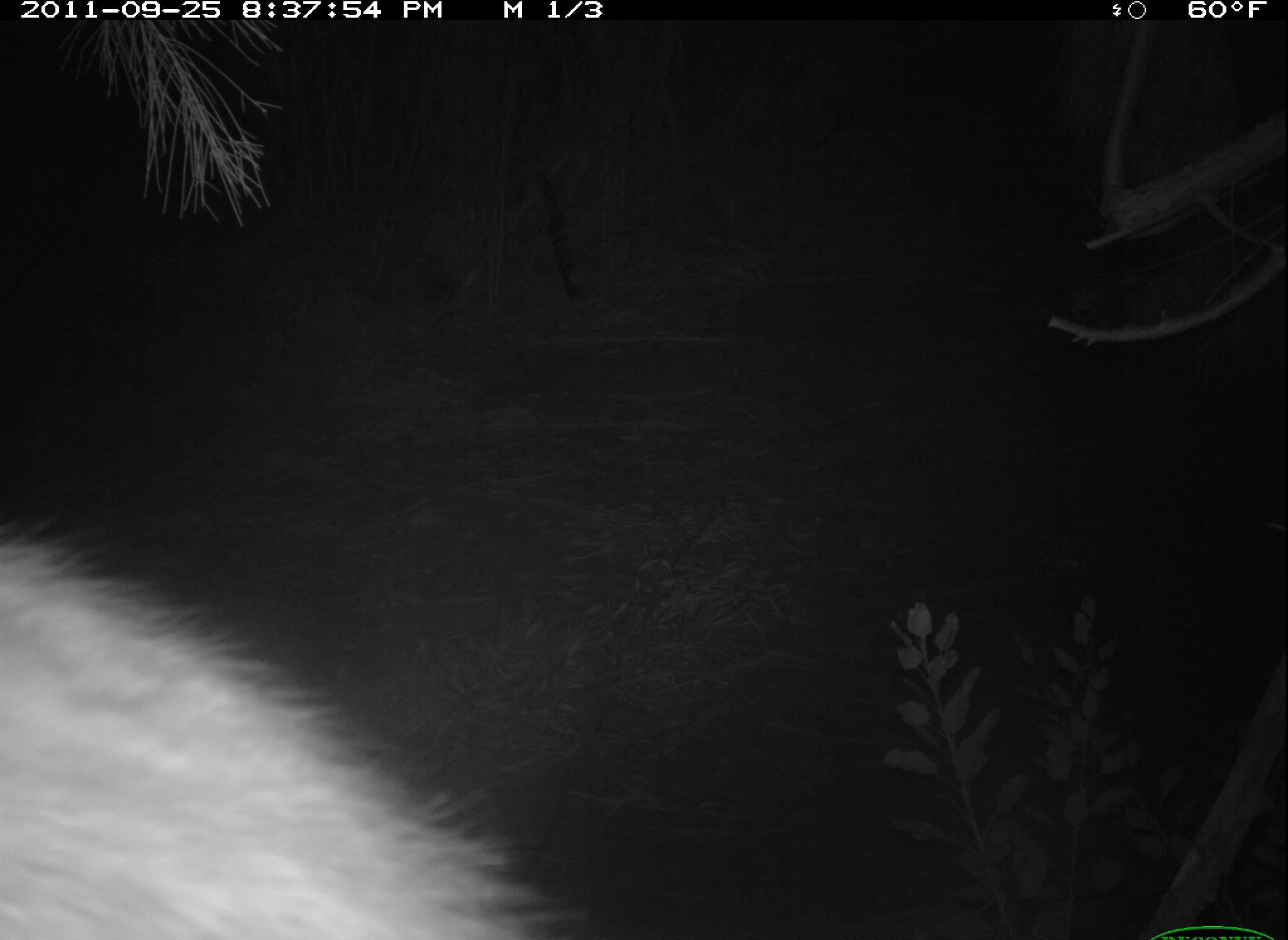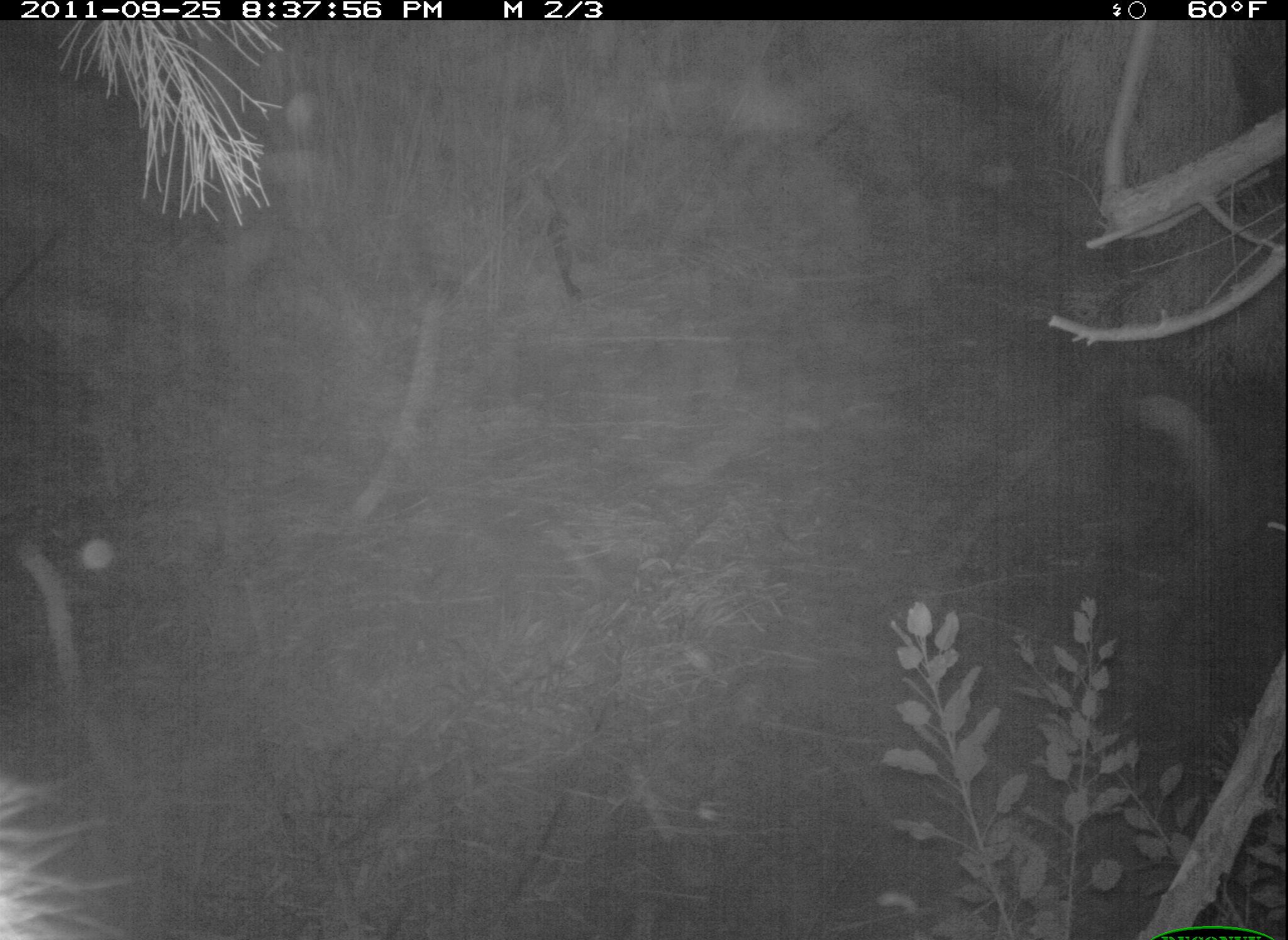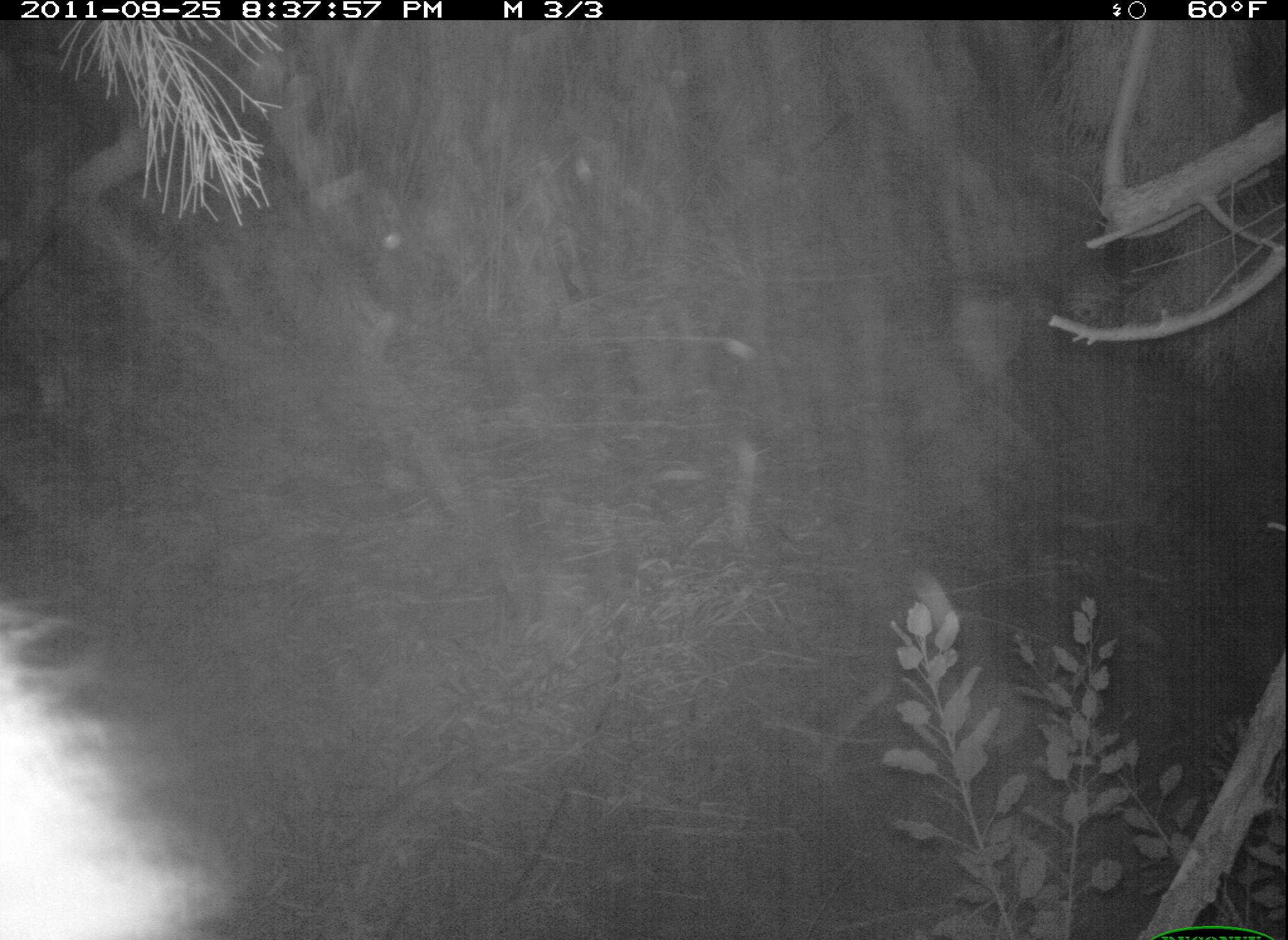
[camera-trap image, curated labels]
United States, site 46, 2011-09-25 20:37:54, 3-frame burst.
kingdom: Animalia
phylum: Chordata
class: Mammalia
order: Carnivora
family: Procyonidae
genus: Procyon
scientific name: Procyon lotor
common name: raccoon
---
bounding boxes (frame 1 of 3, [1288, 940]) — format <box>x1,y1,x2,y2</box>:
raccoon: <box>2,507,586,940</box>